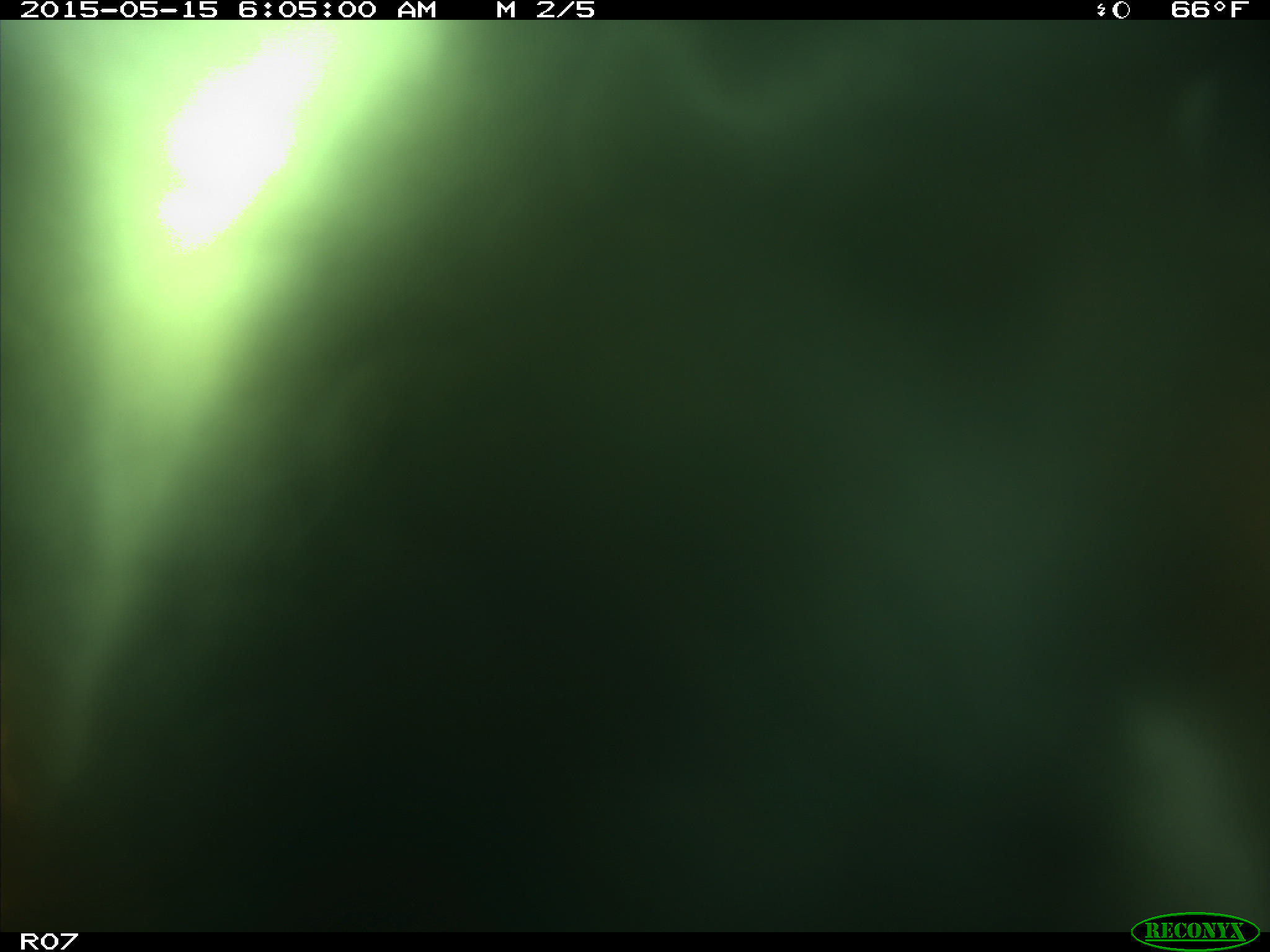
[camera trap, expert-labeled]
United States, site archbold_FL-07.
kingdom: Animalia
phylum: Chordata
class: Mammalia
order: Artiodactyla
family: Bovidae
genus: Bos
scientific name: Bos taurus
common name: domestic cow